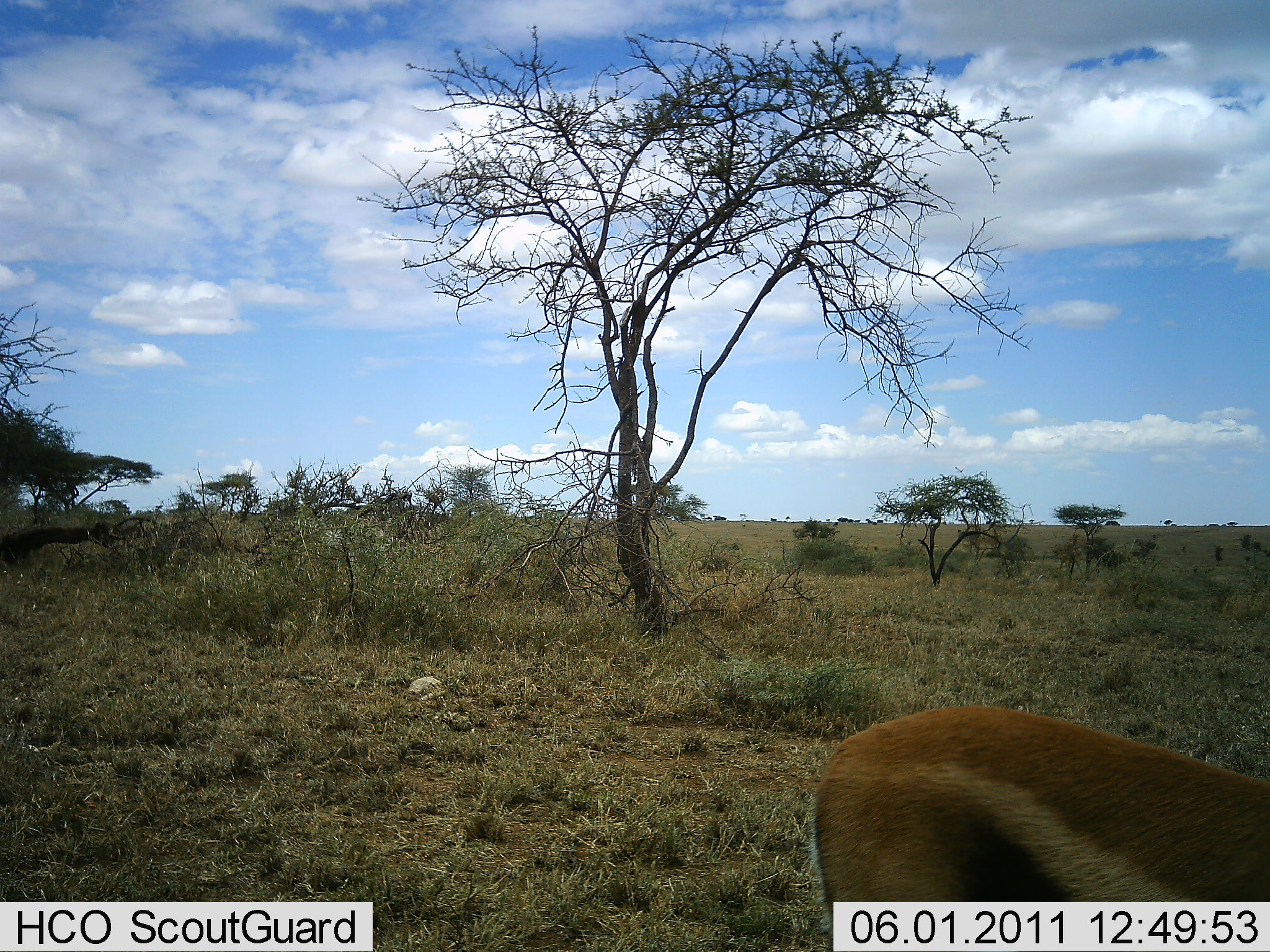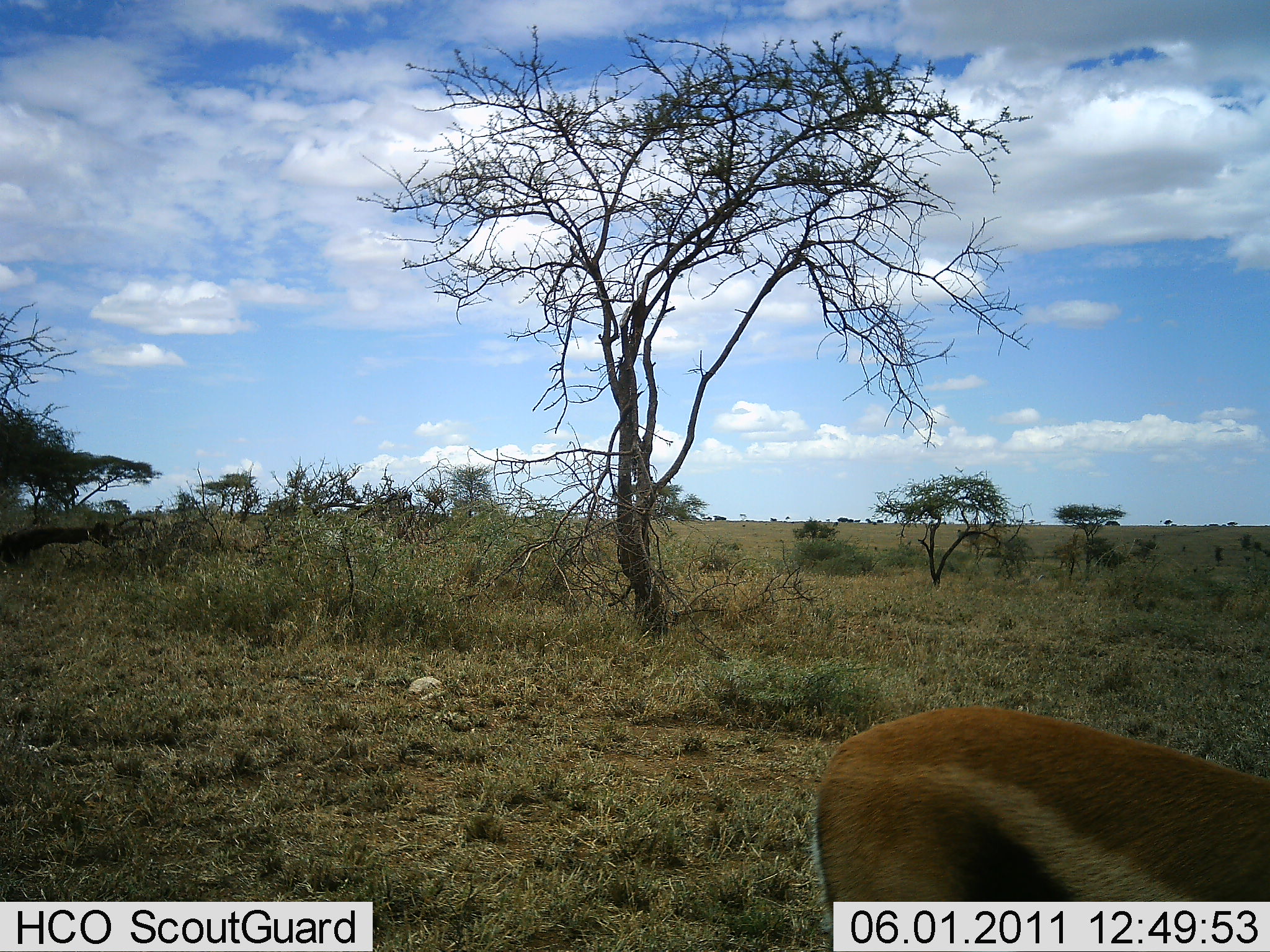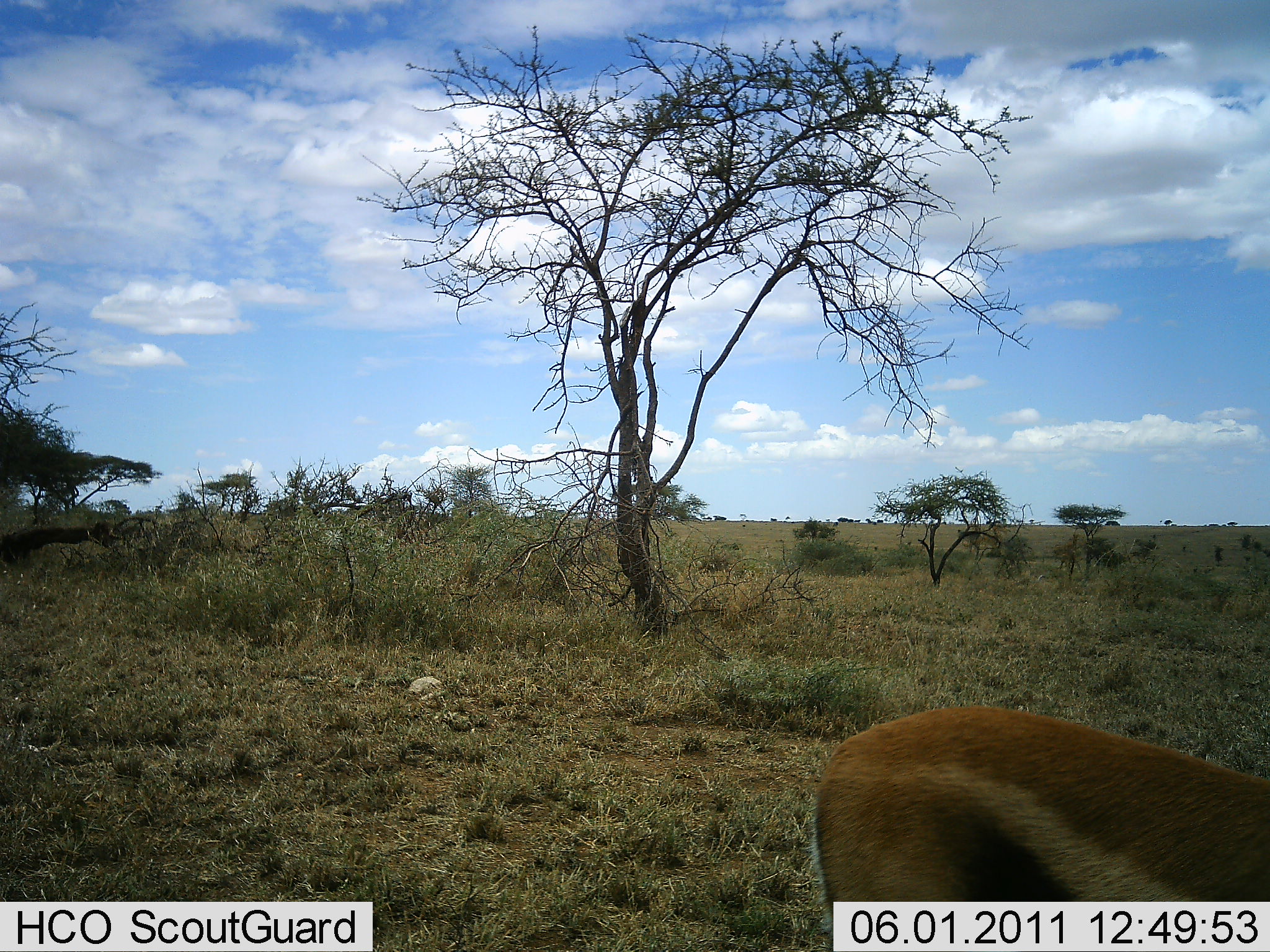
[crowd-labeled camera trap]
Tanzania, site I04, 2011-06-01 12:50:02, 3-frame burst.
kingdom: Animalia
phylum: Chordata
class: Mammalia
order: Artiodactyla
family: Bovidae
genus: Eudorcas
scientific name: Eudorcas thomsonii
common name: thomson's gazelle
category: gazellethomsons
Gazellethomsons (thomson's gazelle) (Eudorcas thomsonii), count 1. Behavior (volunteer vote fractions): standing 57%, resting 0%, moving 0%, interacting 0%. Young present (vote fraction): 0%. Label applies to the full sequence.